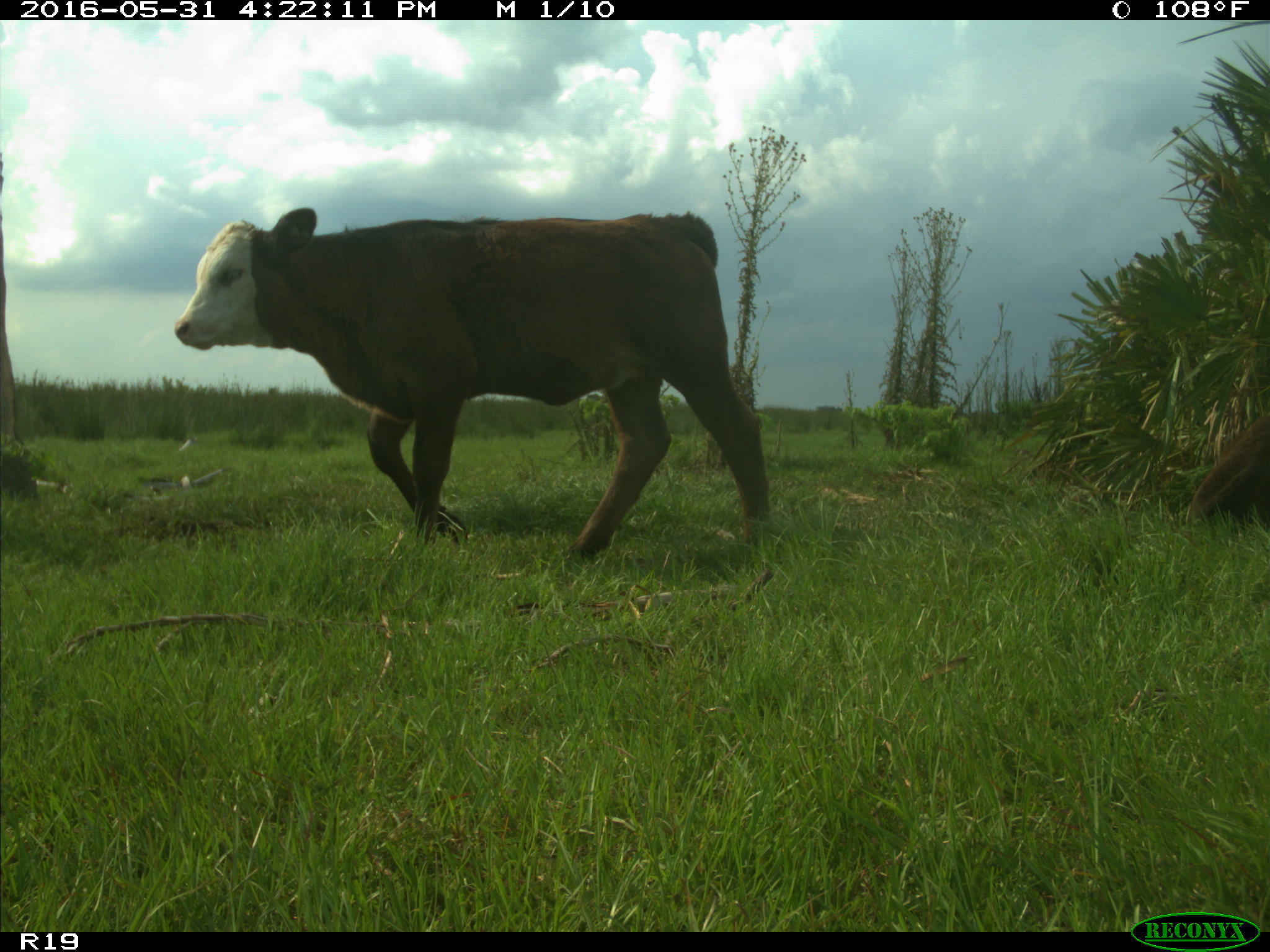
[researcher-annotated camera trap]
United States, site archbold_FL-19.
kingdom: Animalia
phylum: Chordata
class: Mammalia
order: Artiodactyla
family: Bovidae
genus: Bos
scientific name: Bos taurus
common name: domestic cow